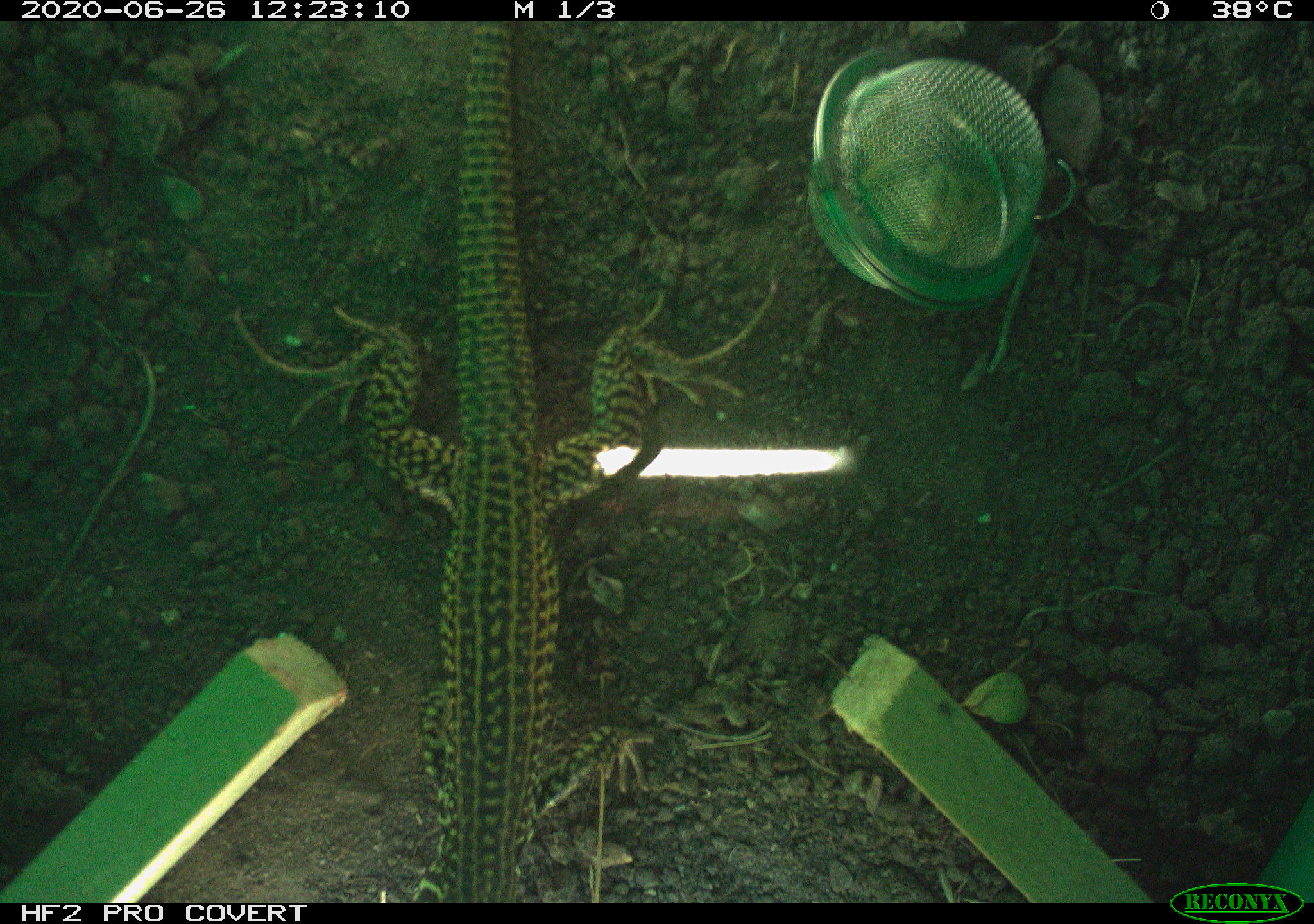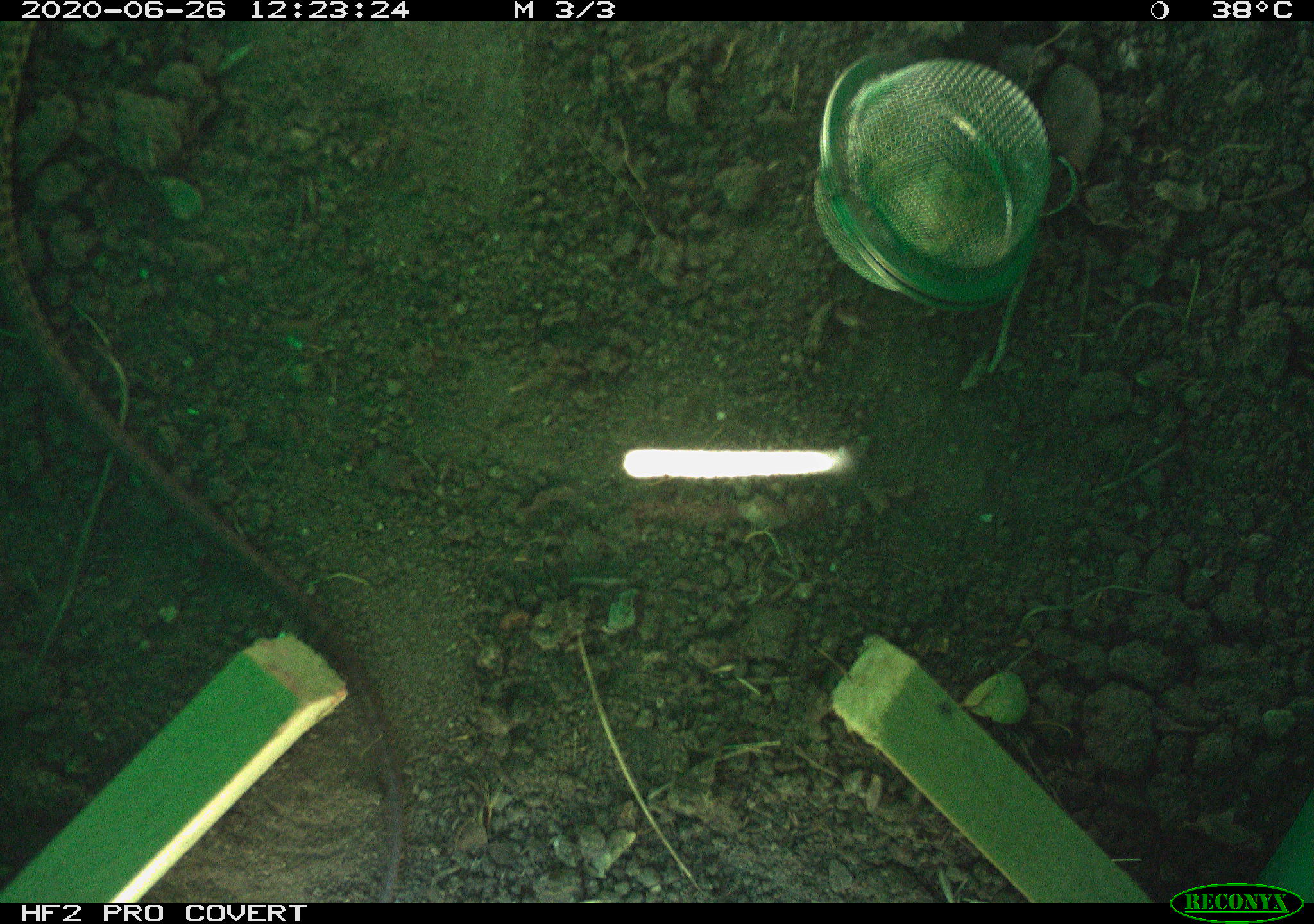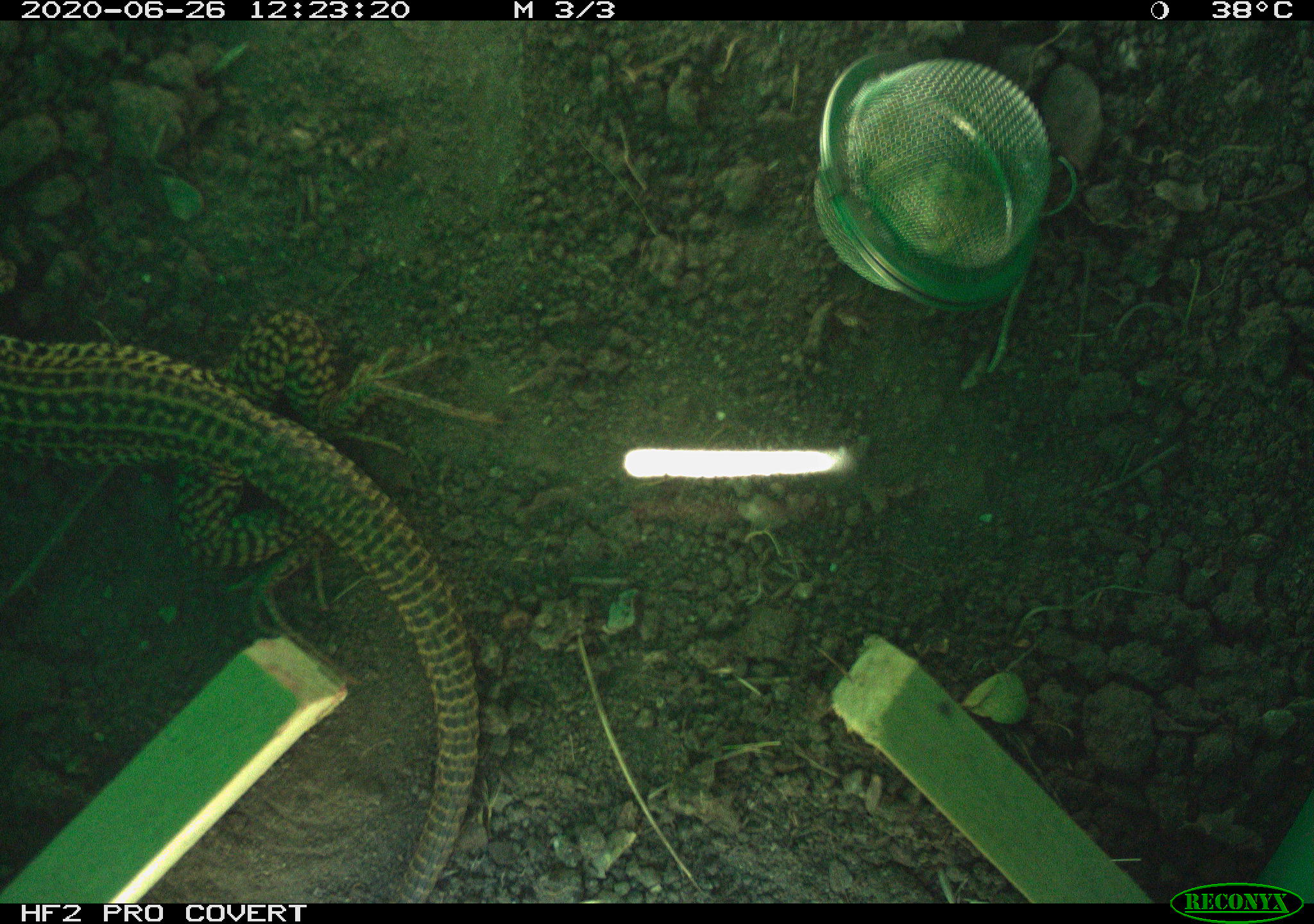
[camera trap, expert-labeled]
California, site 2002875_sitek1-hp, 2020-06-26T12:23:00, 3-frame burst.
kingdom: Animalia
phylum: Chordata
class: Reptilia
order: Squamata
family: Teiidae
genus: Aspidoscelis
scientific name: Aspidoscelis tigris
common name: western whiptail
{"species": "western whiptail (Aspidoscelis tigris)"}